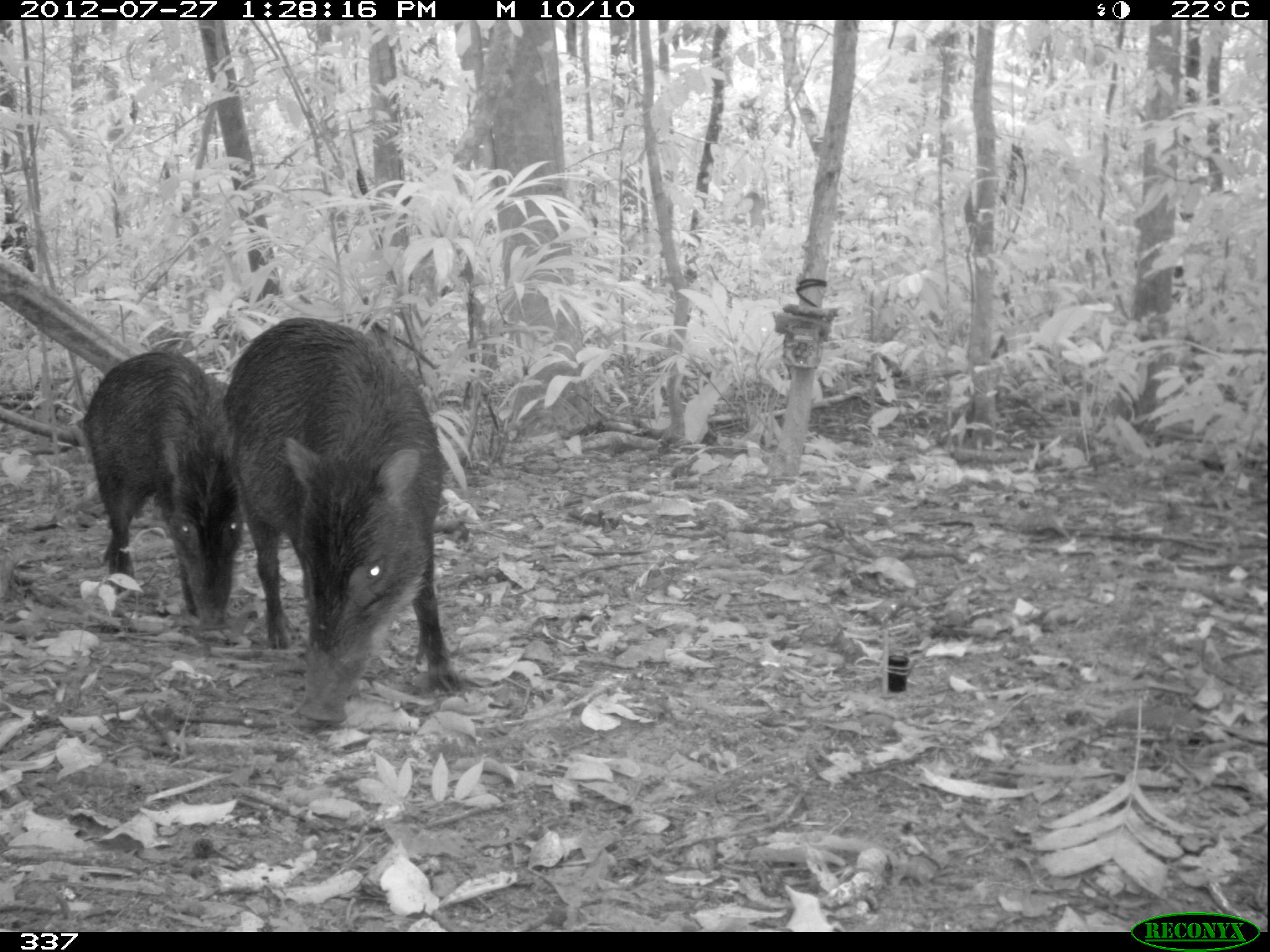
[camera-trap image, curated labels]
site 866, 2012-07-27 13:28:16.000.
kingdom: Animalia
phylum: Chordata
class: Mammalia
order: Artiodactyla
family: Tayassuidae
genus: Tayassu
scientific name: Tayassu pecari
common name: white-lipped peccary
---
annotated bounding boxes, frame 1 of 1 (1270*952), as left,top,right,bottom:
tayassu pecari: 218,315,469,725; 79,348,245,645